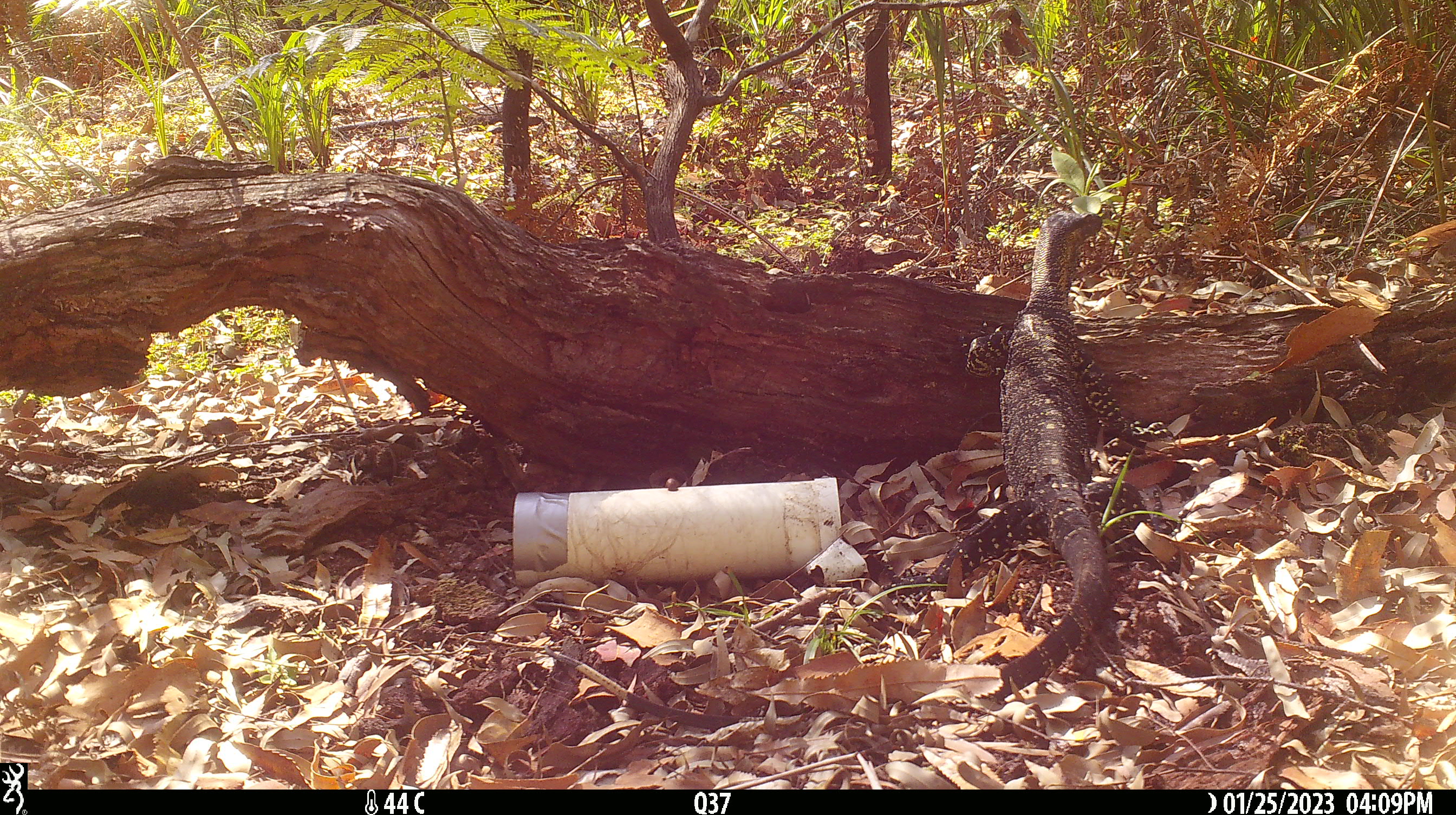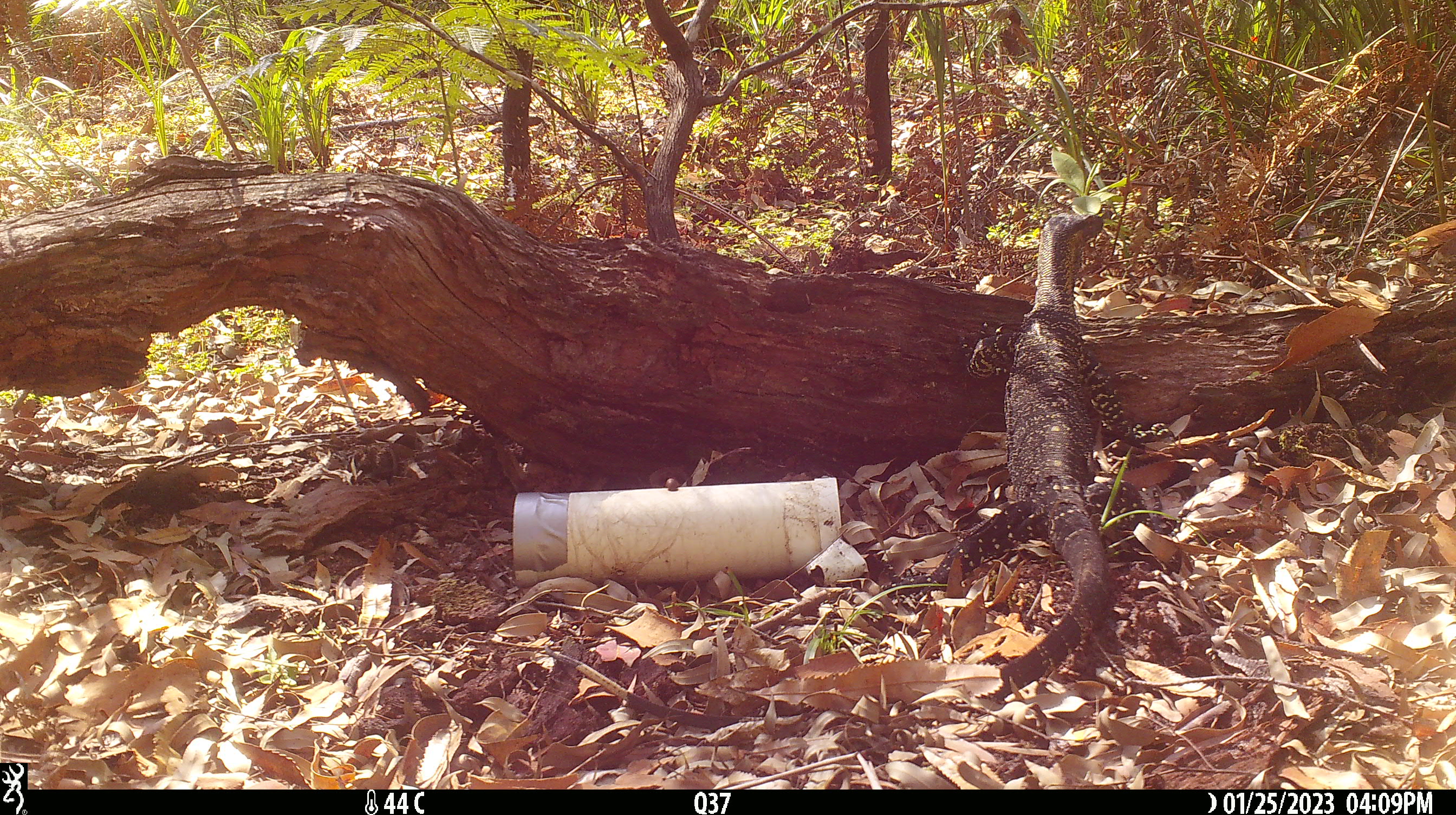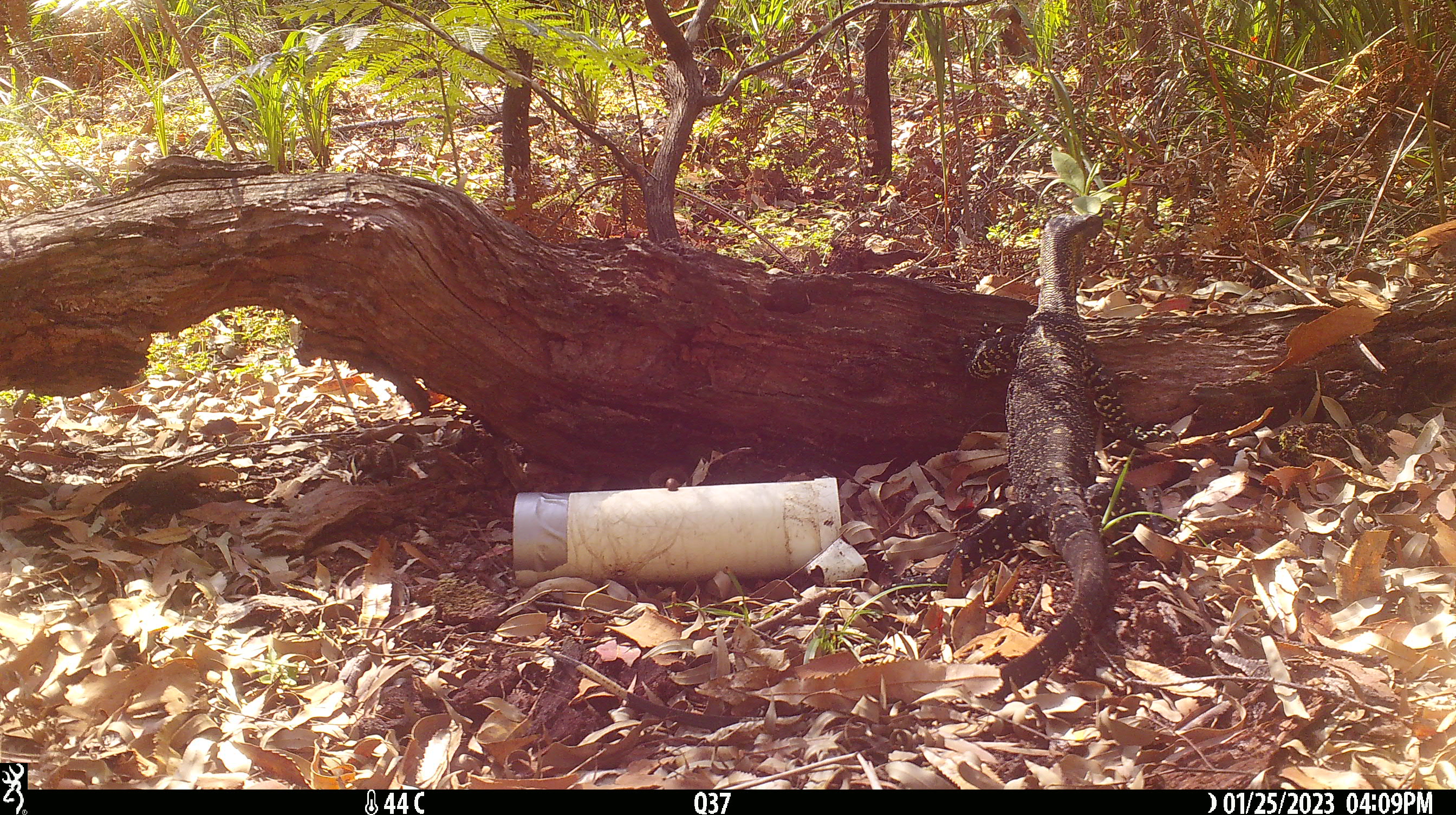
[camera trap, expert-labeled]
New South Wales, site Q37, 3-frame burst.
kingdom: Animalia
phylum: Chordata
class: Reptilia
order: Squamata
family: Varanidae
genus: Varanus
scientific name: Varanus varius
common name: lace monitor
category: goanna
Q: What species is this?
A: Goanna (lace monitor) (Varanus varius).